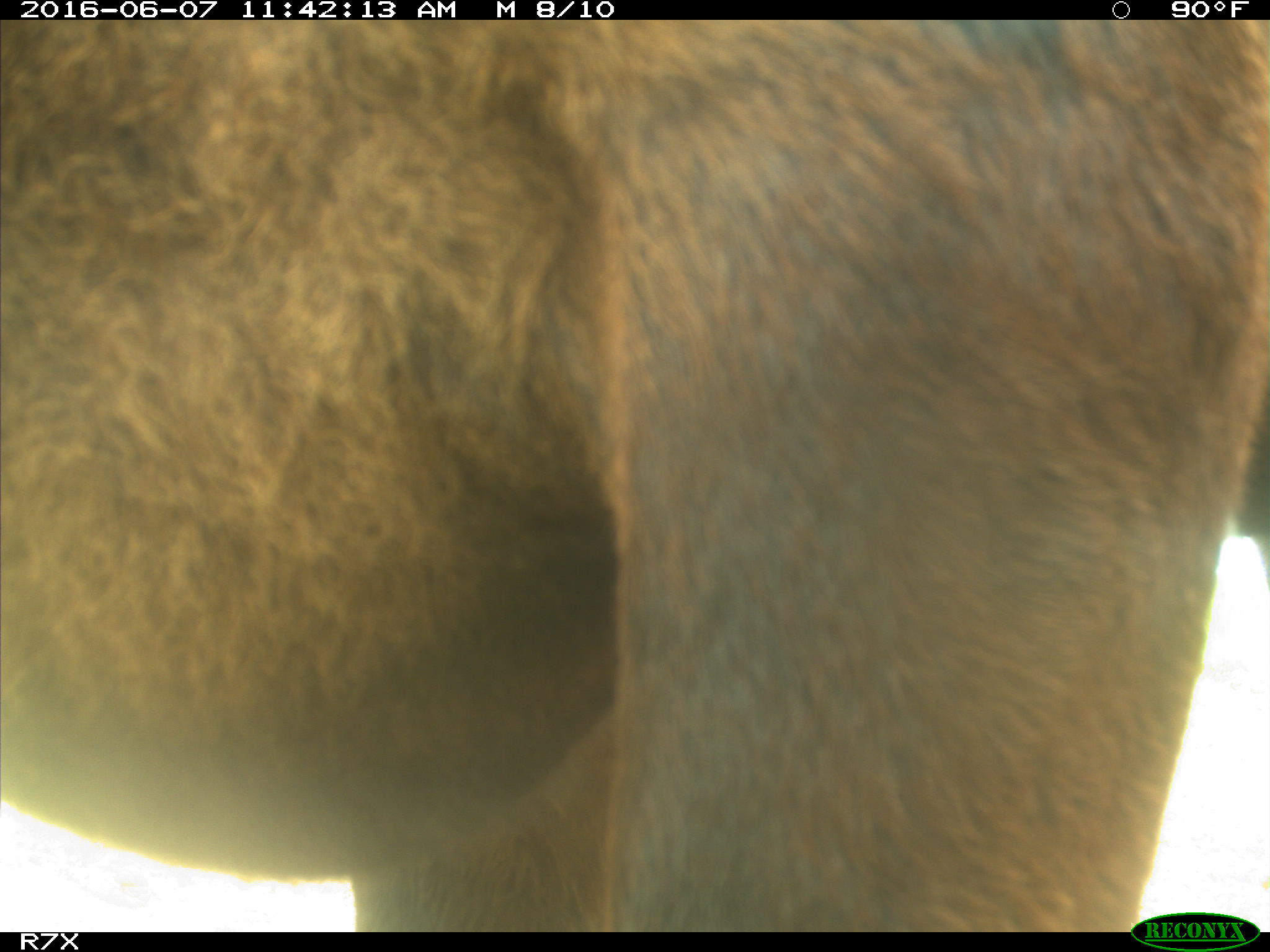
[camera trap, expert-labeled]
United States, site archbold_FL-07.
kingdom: Animalia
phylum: Chordata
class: Mammalia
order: Artiodactyla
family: Bovidae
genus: Bos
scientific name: Bos taurus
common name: domestic cow